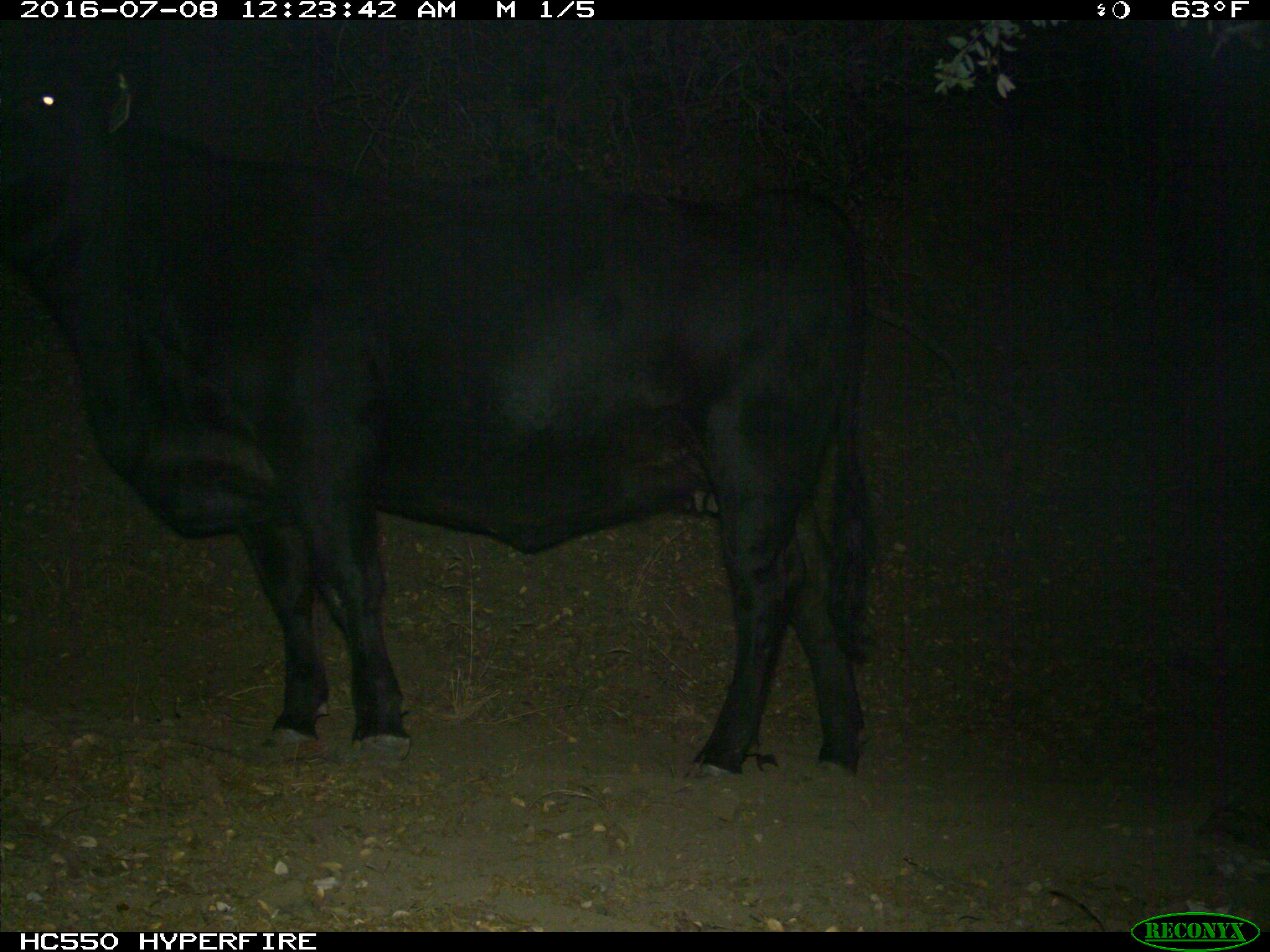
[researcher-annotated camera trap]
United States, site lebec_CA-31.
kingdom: Animalia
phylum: Chordata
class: Mammalia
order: Artiodactyla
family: Bovidae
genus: Bos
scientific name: Bos taurus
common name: domestic cow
Bos taurus (domestic cow).